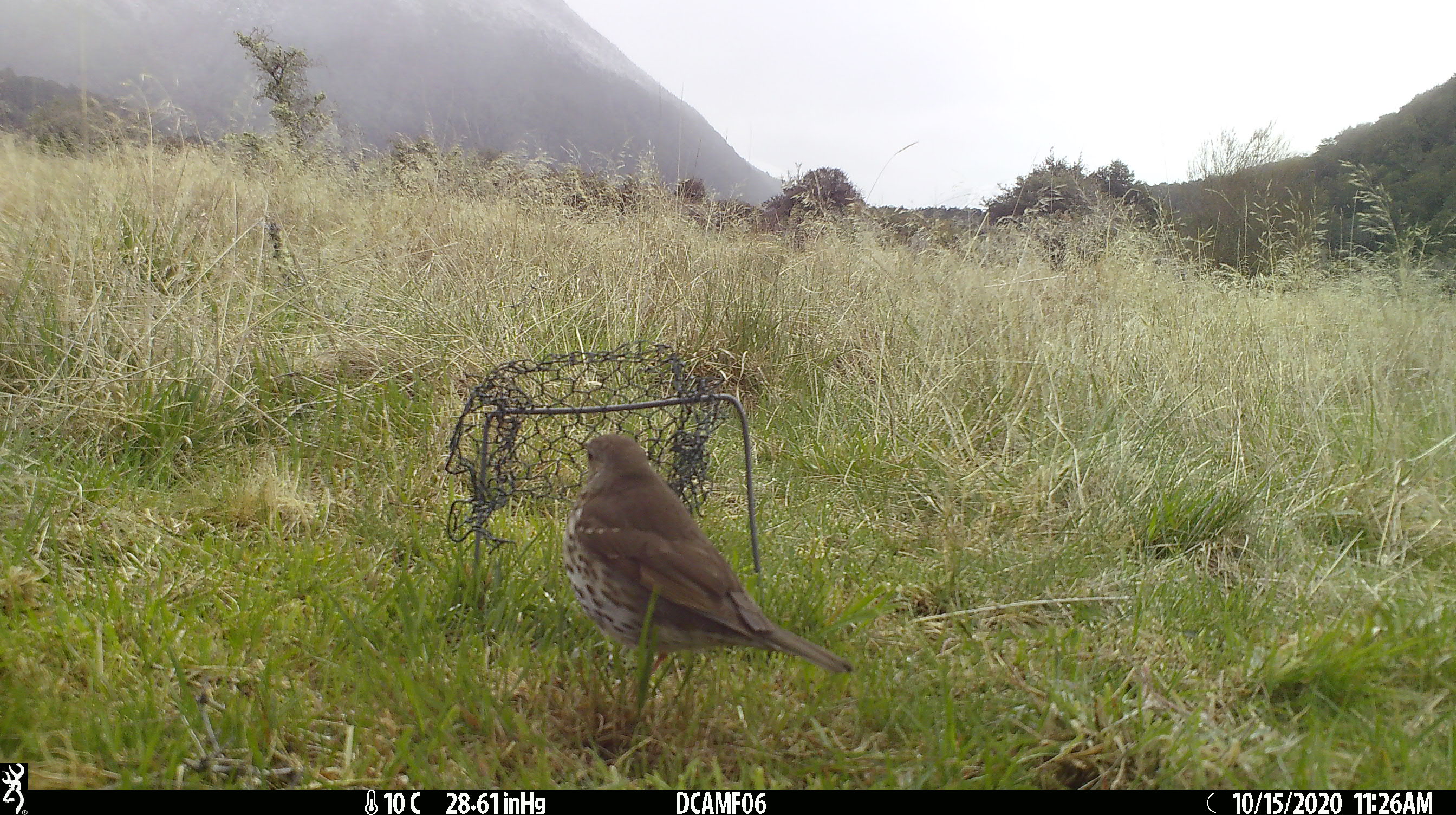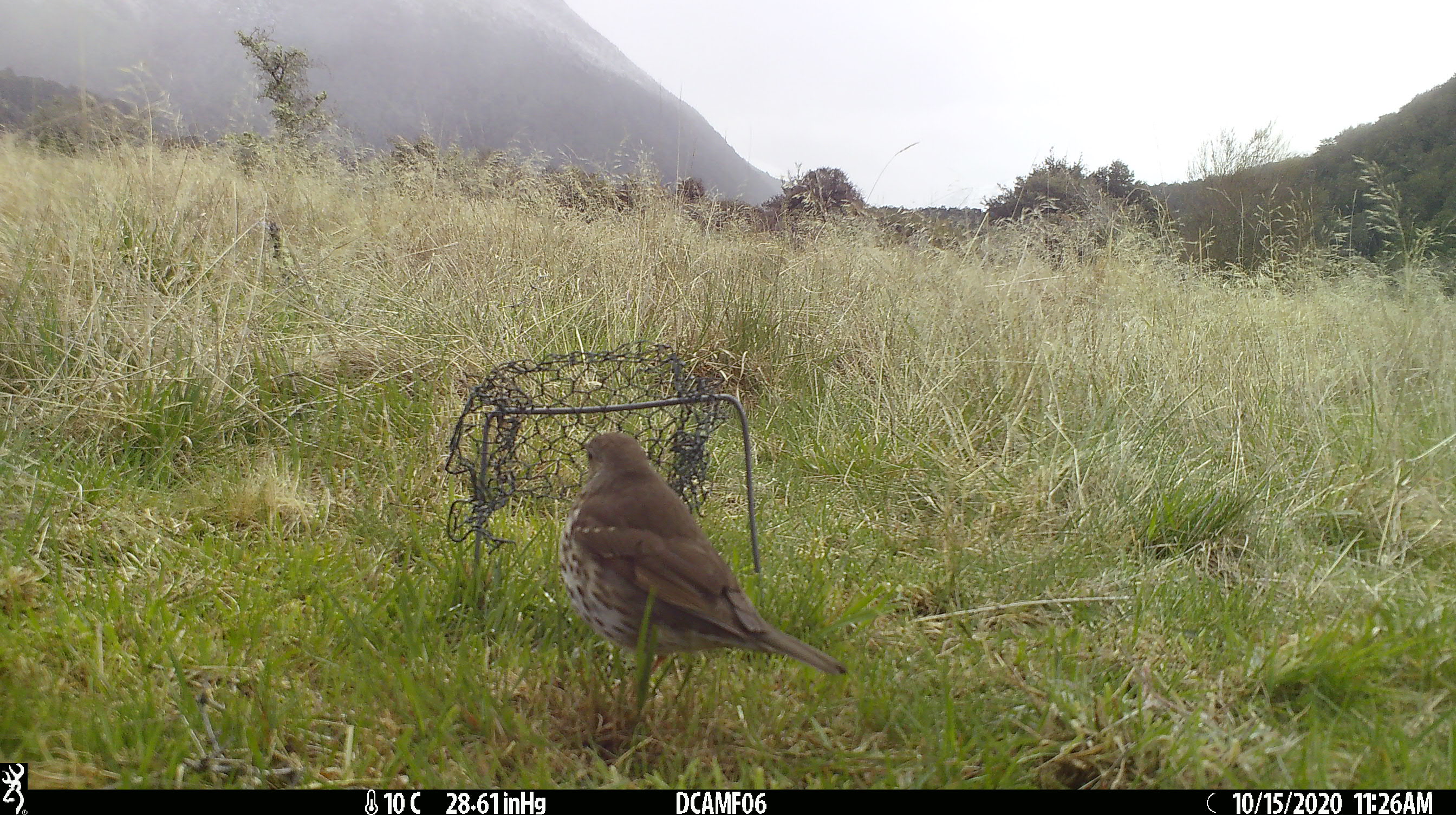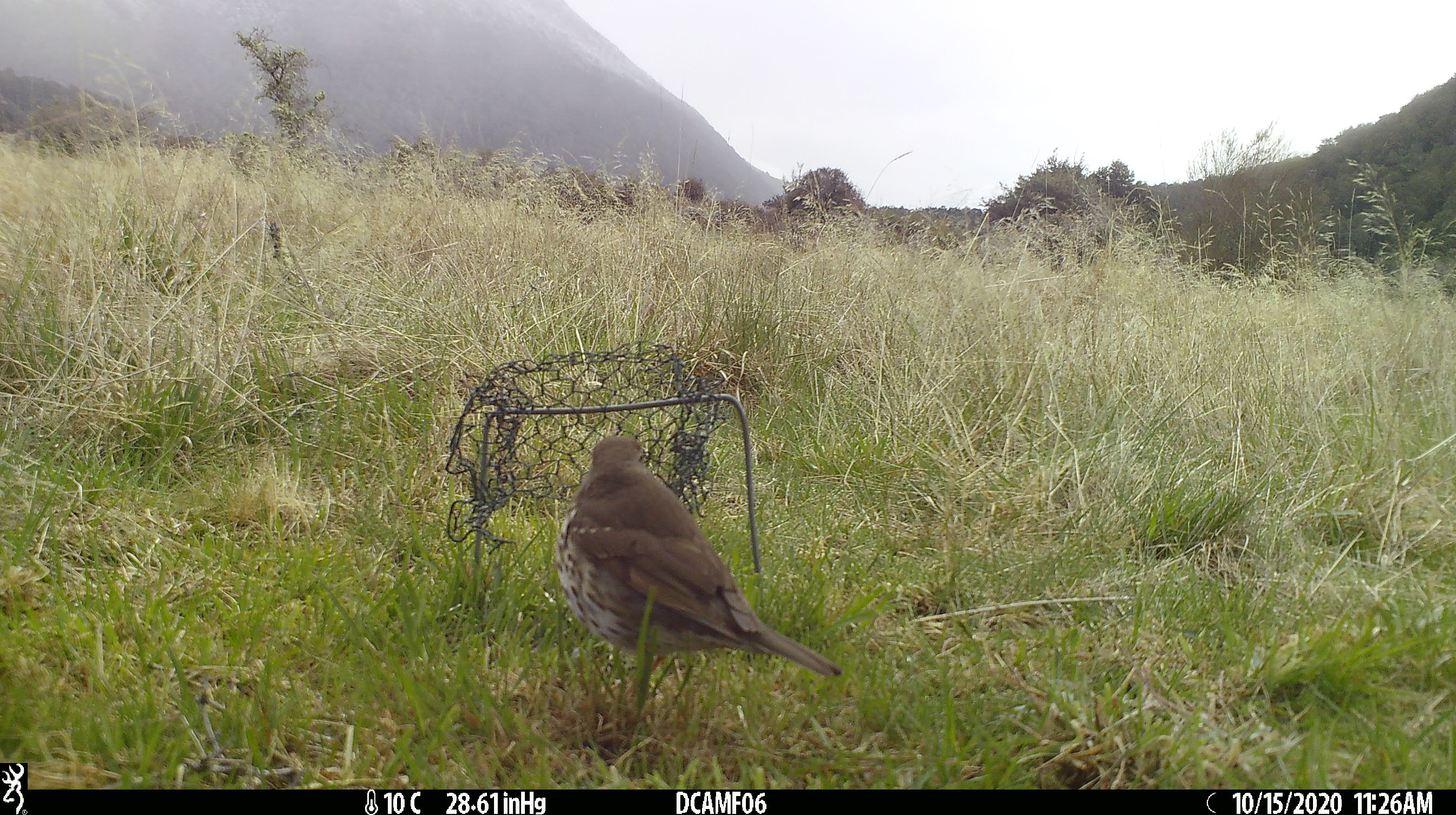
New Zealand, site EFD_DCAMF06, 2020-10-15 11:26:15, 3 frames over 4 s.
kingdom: Animalia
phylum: Chordata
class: Aves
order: Passeriformes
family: Turdidae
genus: Turdus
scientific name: Turdus philomelos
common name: song thrush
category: thrush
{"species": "thrush (song thrush) (Turdus philomelos)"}